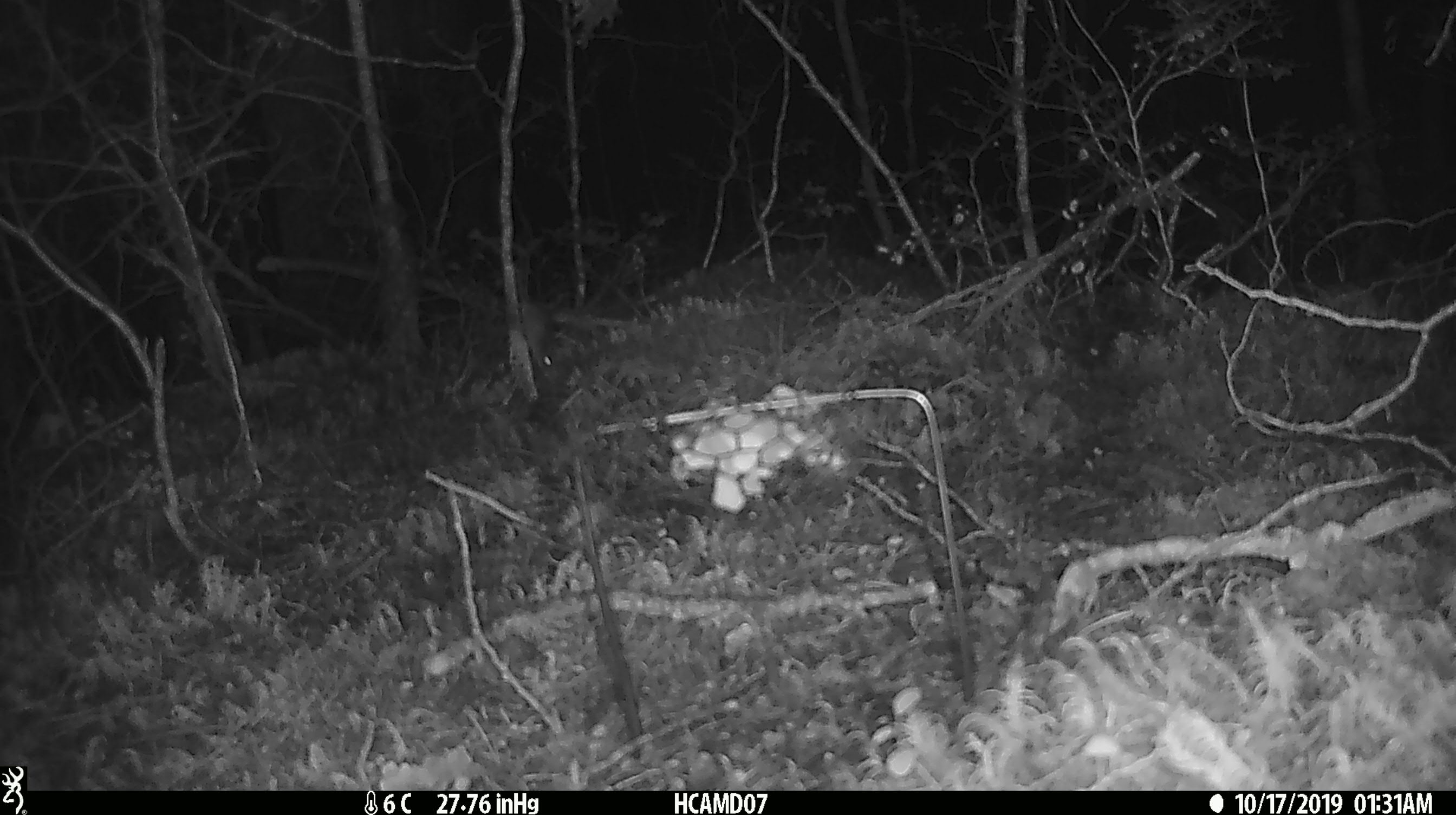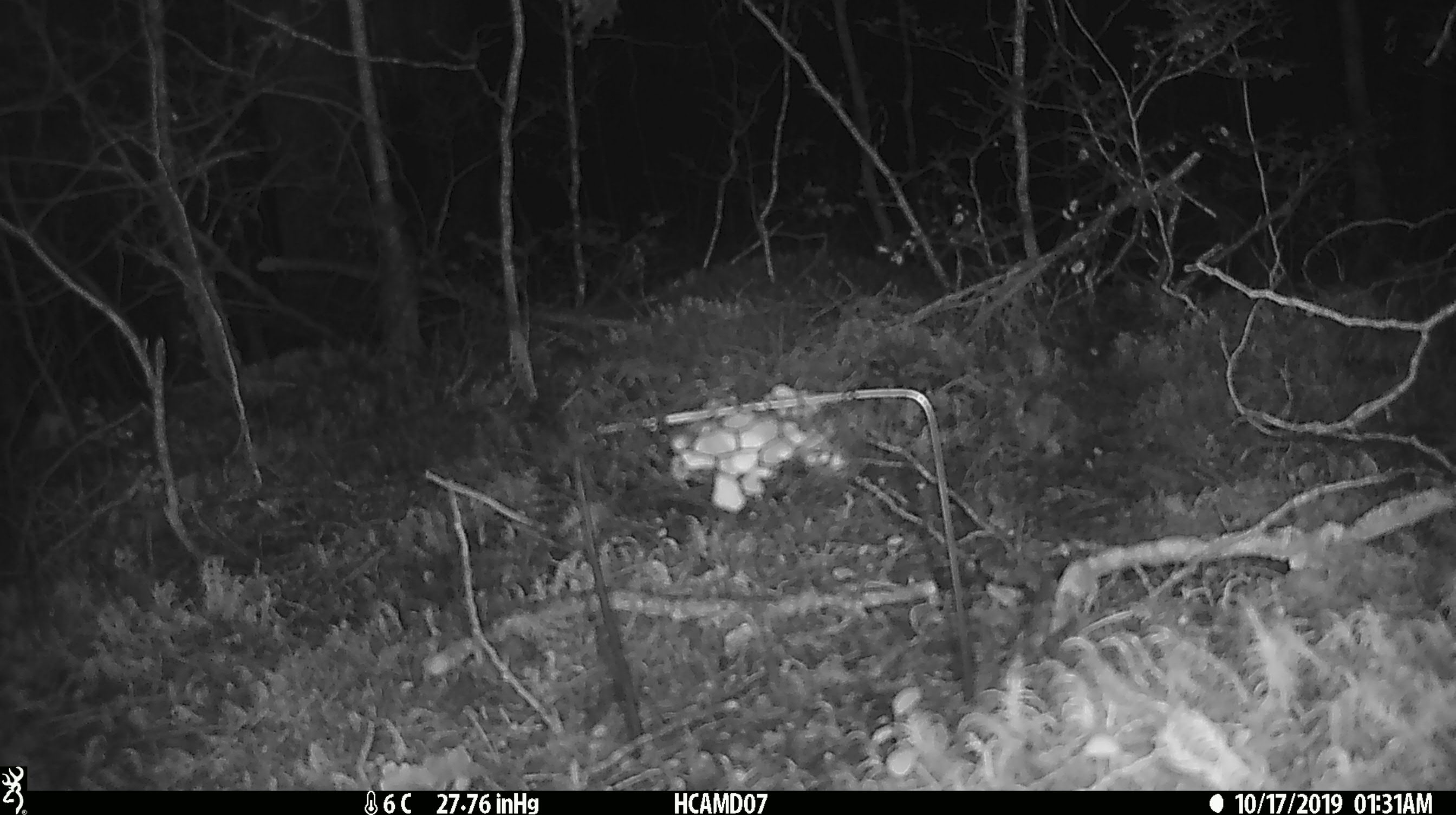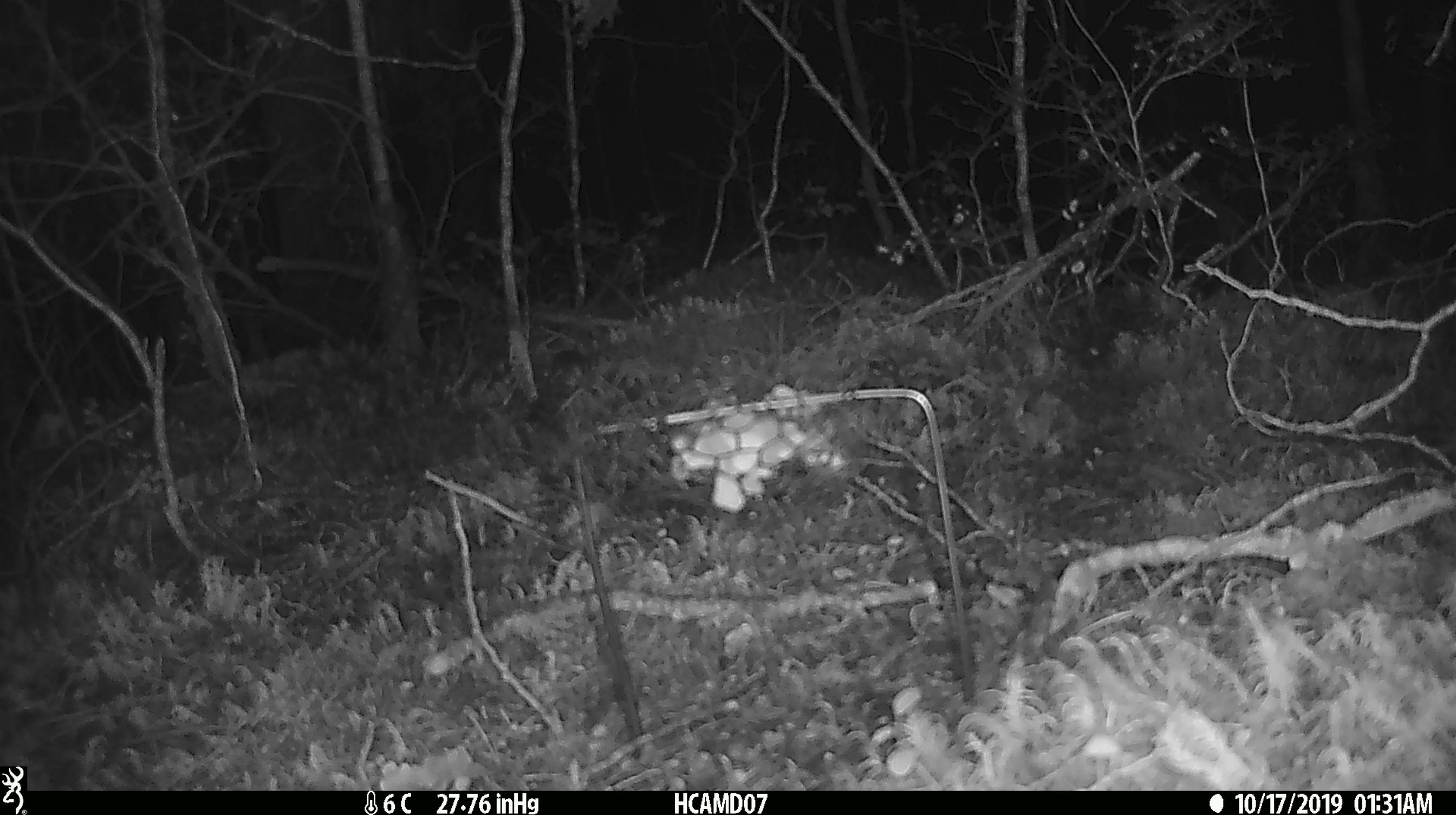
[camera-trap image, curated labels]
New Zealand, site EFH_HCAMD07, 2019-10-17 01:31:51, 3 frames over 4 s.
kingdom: Animalia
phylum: Chordata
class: Mammalia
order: Rodentia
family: Muridae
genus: Mus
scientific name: Mus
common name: mouse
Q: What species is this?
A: Mouse (Mus).